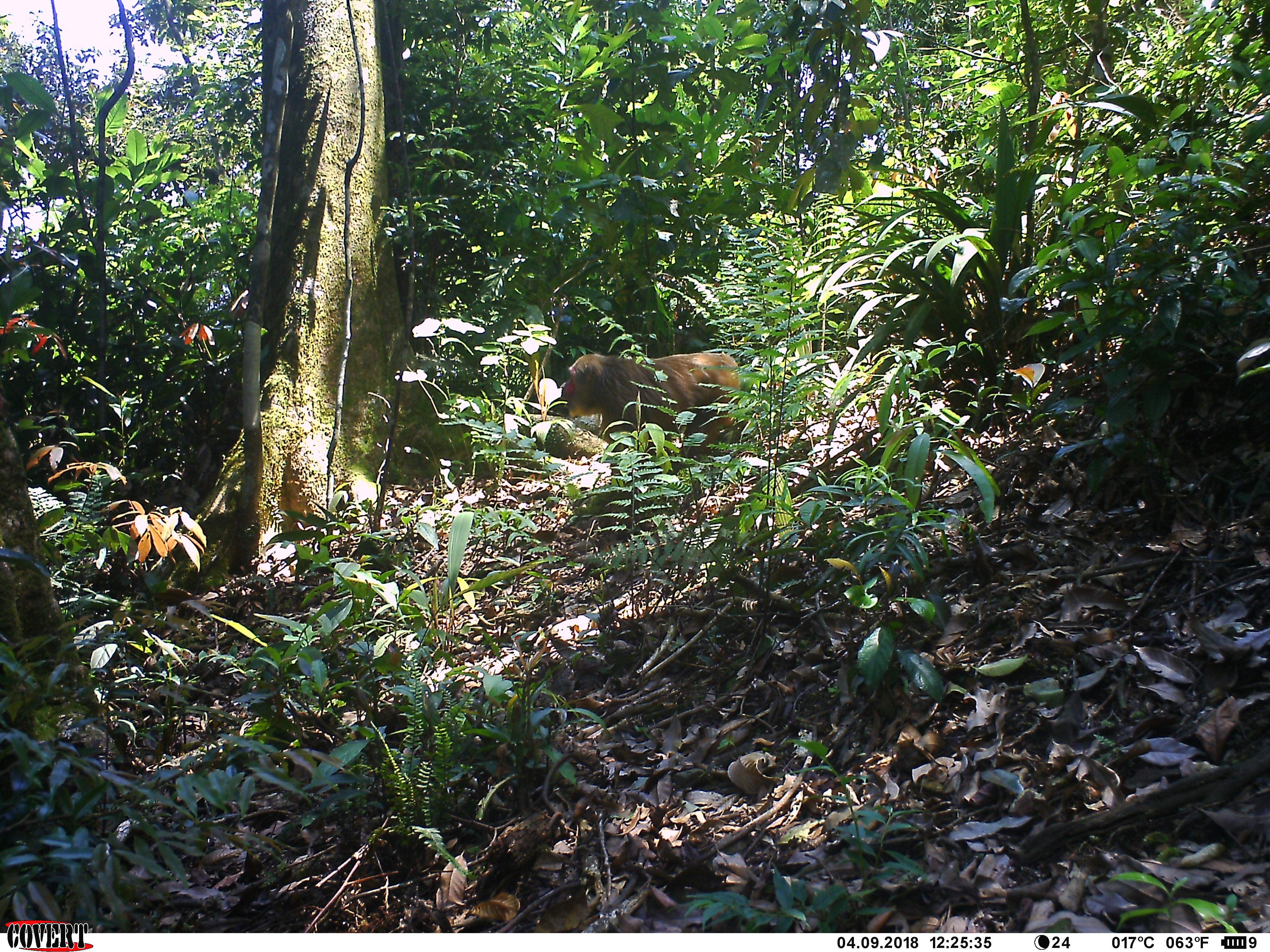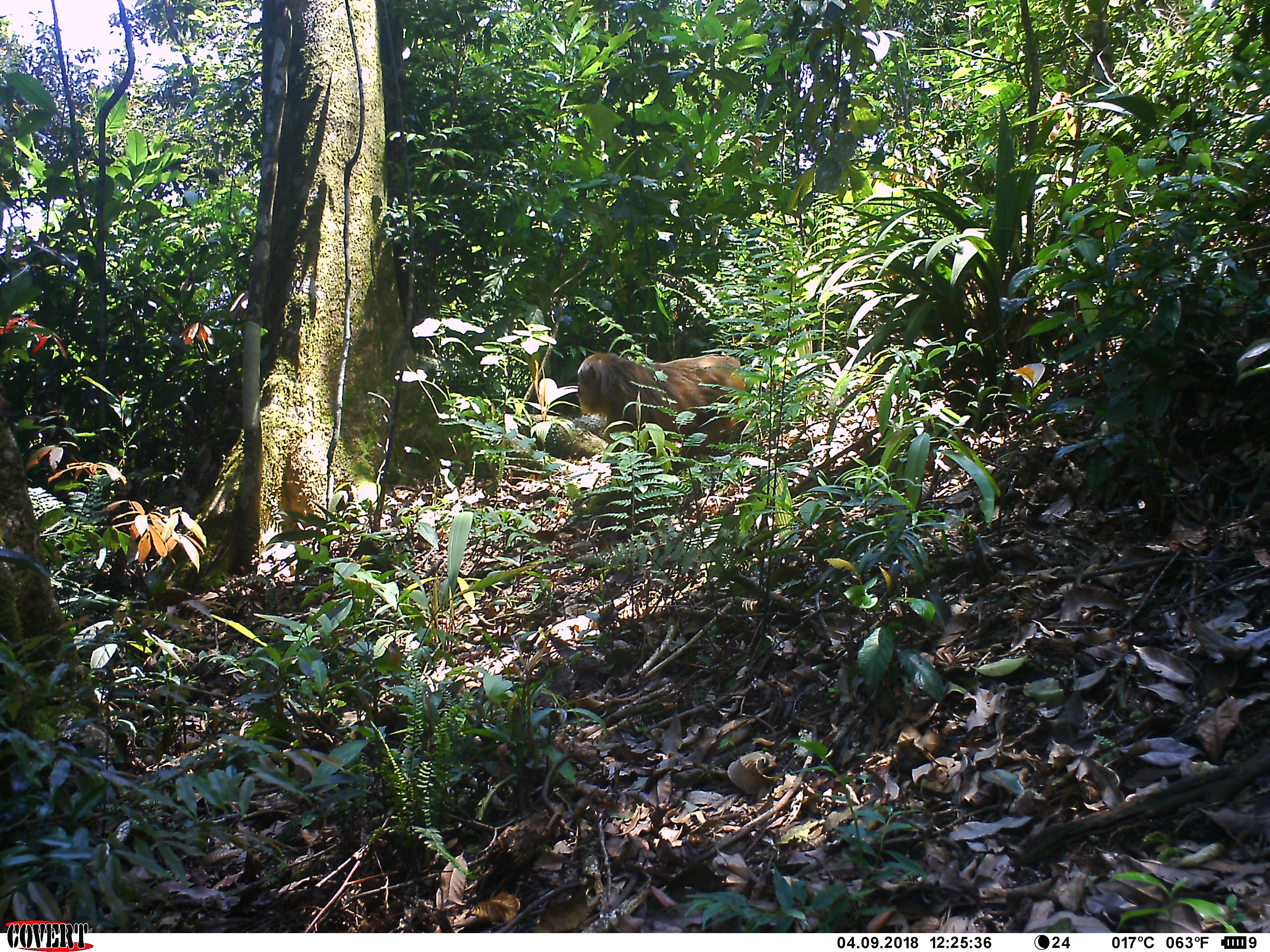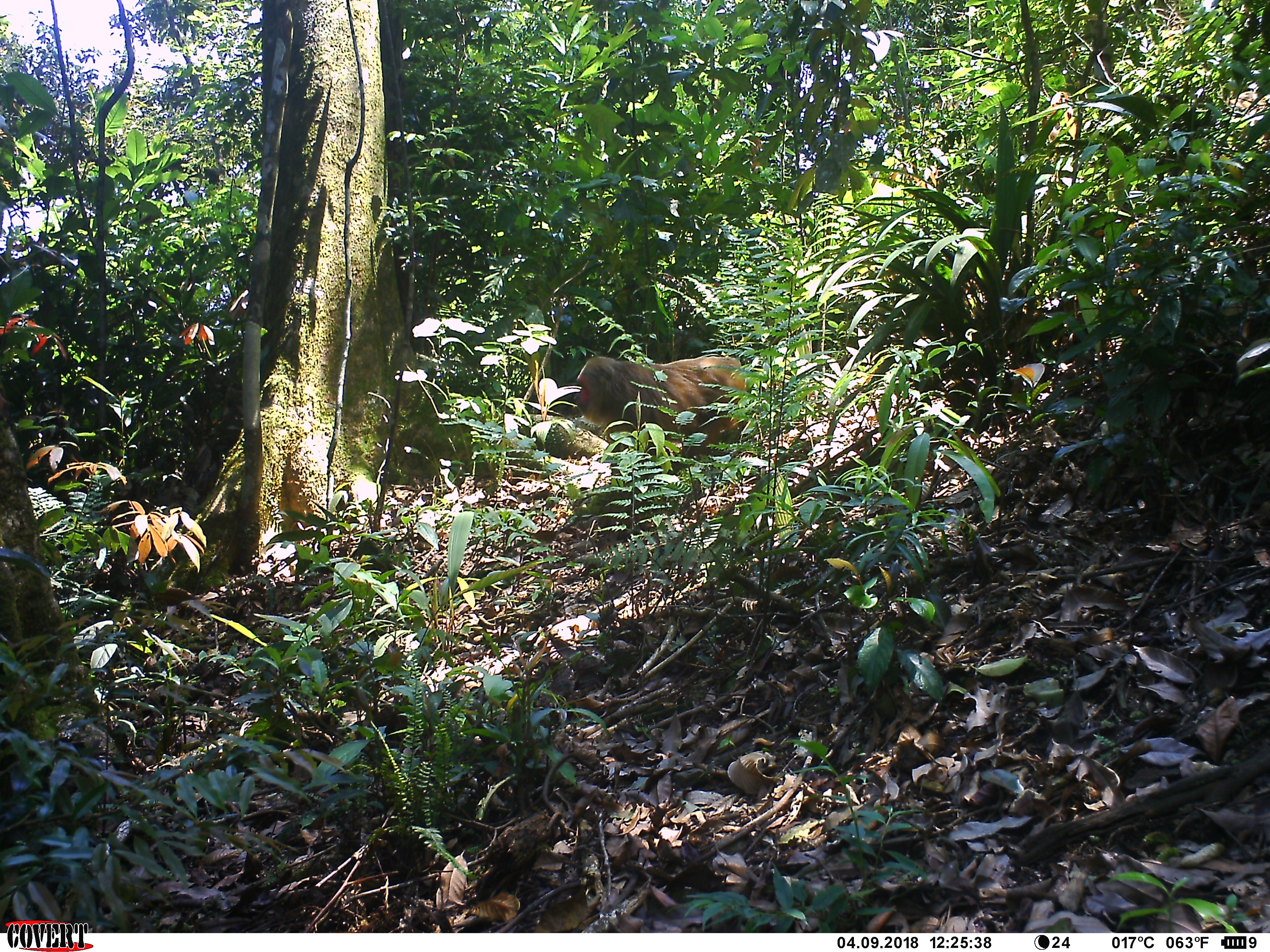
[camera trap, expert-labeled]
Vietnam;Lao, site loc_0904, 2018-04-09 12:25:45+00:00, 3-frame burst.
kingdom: Animalia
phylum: Chordata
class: Mammalia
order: Primates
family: Cercopithecidae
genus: Macaca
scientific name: Macaca arctoides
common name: stump-tailed macaque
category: stump tailed macaque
Stump tailed macaque (stump-tailed macaque) (Macaca arctoides). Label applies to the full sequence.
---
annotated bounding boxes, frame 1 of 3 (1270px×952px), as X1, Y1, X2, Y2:
stump tailed macaque: 559, 353, 741, 474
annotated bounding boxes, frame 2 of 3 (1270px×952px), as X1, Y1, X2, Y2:
stump tailed macaque: 575, 353, 747, 490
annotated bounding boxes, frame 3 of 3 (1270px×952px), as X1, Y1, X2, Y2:
stump tailed macaque: 575, 355, 745, 474